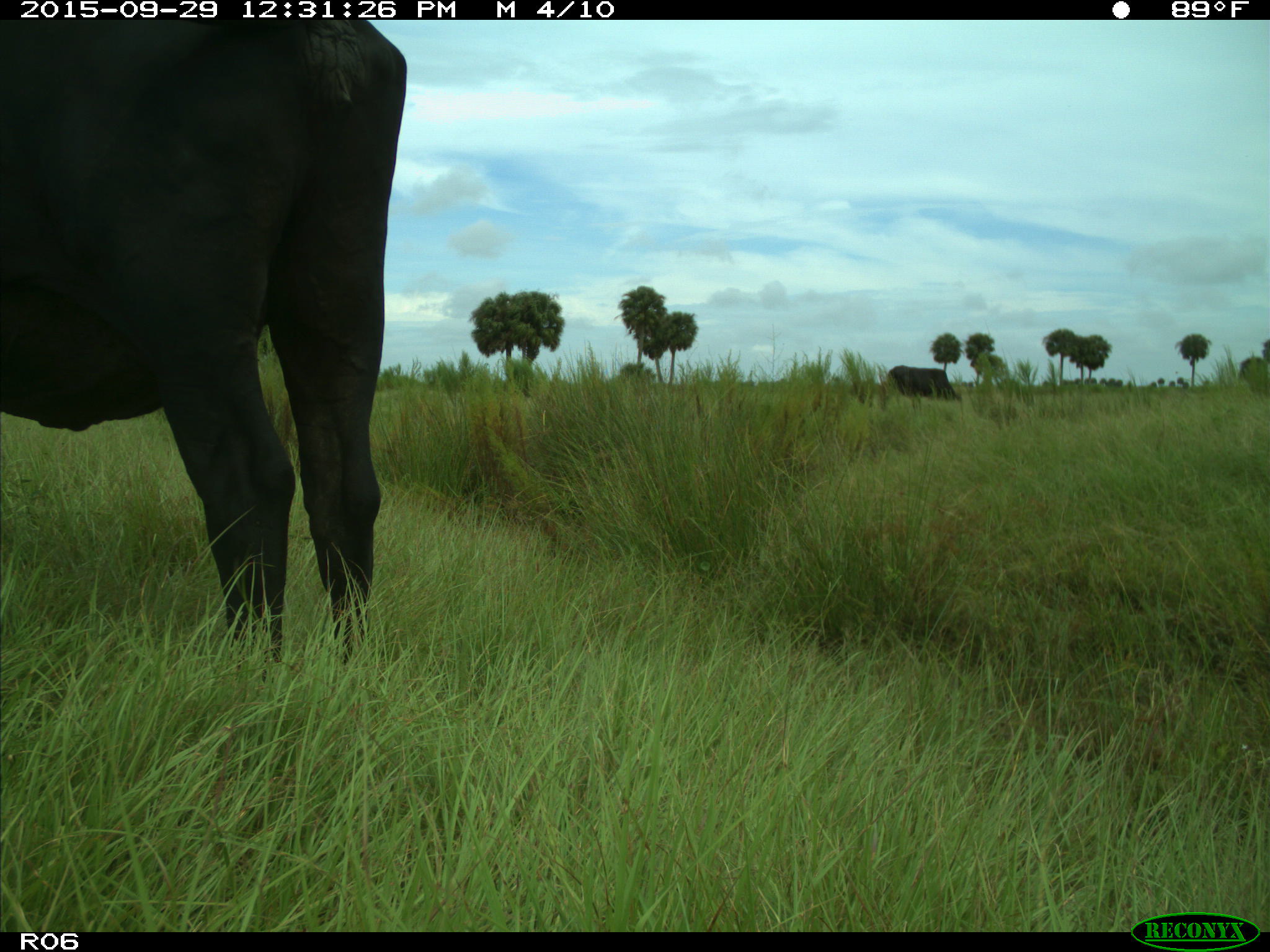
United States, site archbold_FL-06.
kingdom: Animalia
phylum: Chordata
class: Mammalia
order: Artiodactyla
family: Bovidae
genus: Bos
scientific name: Bos taurus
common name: domestic cow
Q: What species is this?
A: Bos taurus (domestic cow).